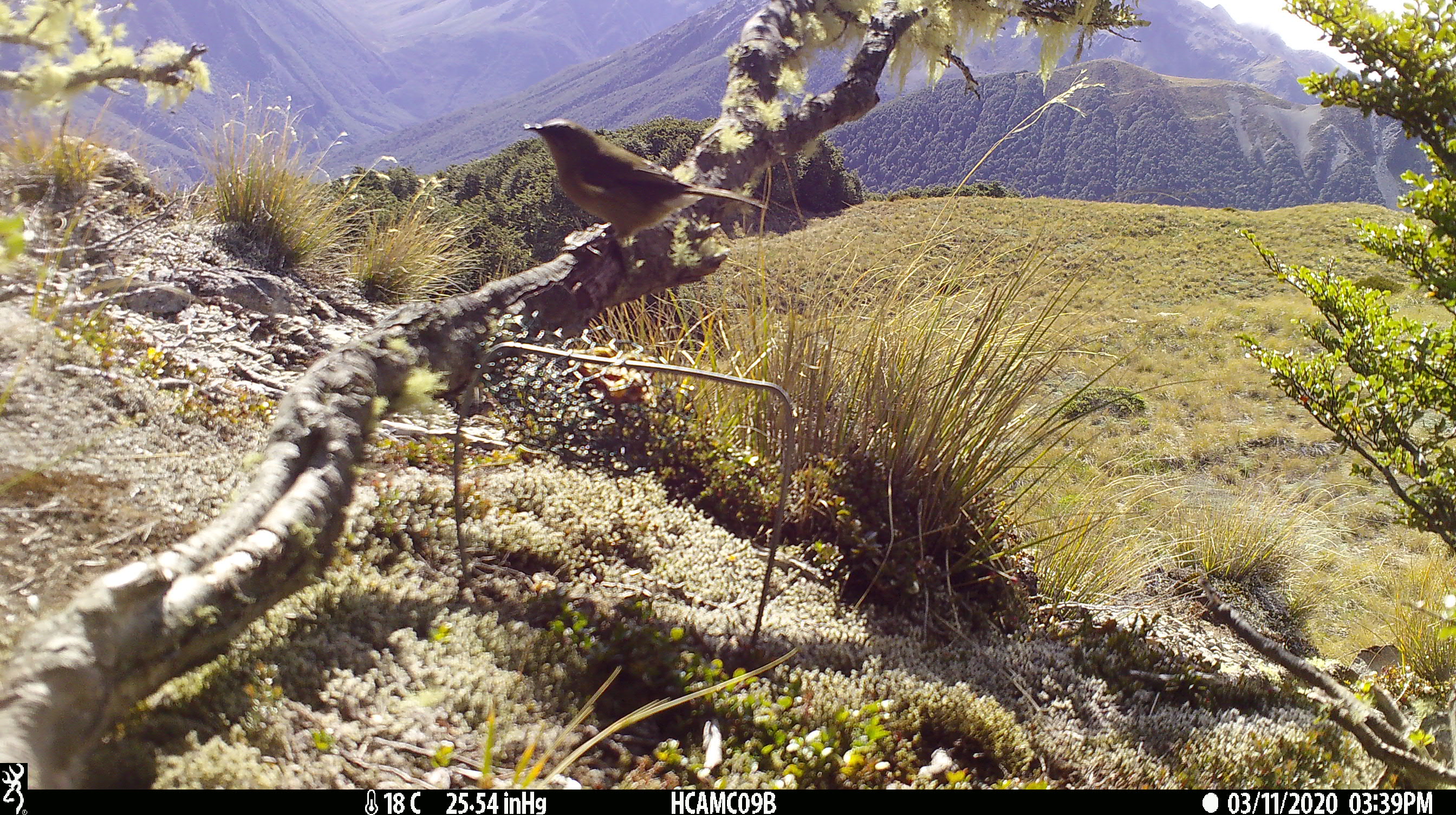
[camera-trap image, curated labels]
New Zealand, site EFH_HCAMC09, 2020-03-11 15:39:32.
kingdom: Animalia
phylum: Chordata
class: Aves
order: Passeriformes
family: Meliphagidae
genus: Anthornis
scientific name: Anthornis melanura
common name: new zealand bellbird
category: bellbird